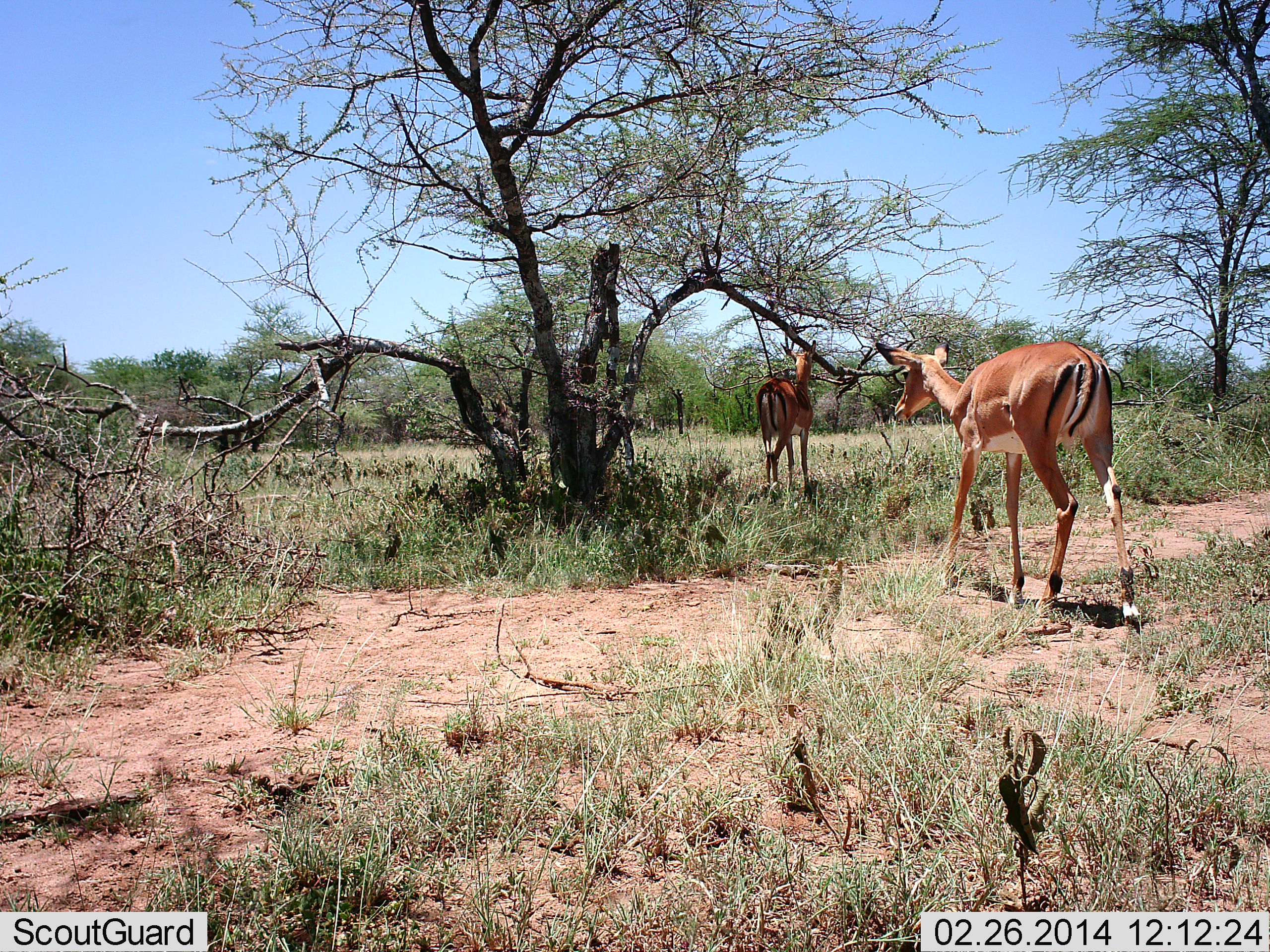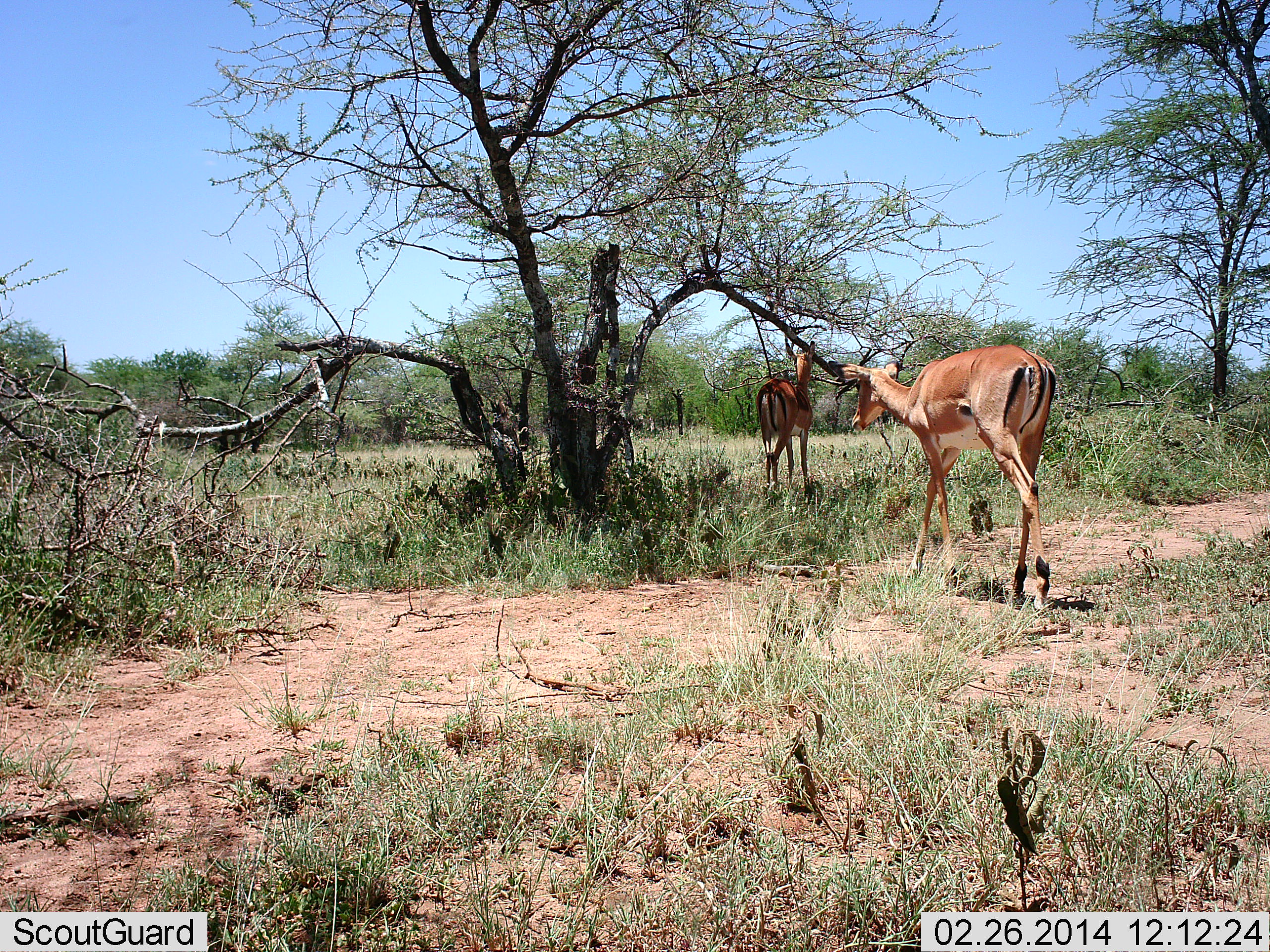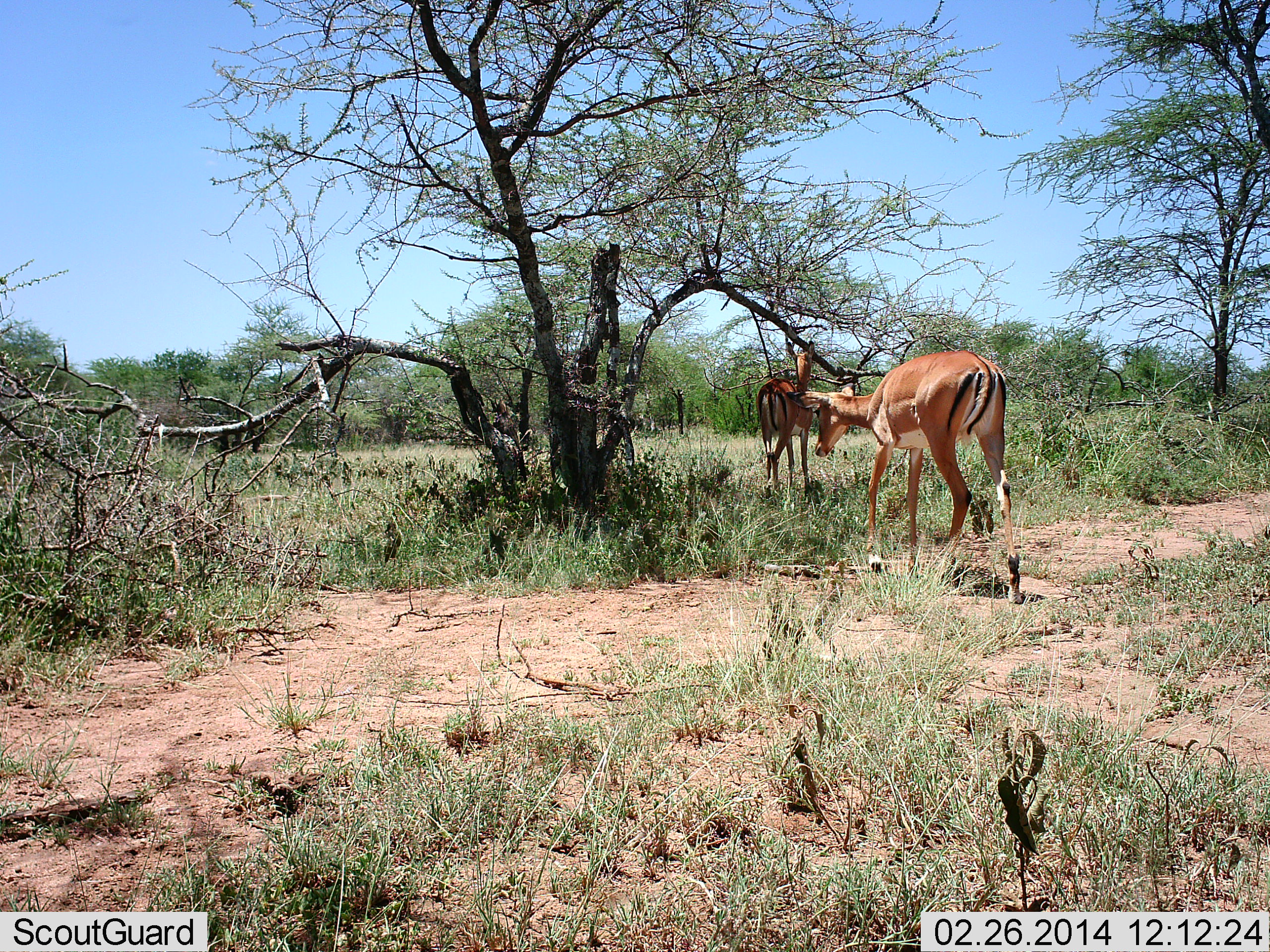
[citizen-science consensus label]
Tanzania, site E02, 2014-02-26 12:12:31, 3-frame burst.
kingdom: Animalia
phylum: Chordata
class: Mammalia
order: Artiodactyla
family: Bovidae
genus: Aepyceros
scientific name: Aepyceros melampus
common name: impala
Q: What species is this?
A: Impala (Aepyceros melampus).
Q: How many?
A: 2.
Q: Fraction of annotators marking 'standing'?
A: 50%.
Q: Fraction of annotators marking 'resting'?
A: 0%.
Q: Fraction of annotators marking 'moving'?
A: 90%.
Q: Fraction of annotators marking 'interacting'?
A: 0%.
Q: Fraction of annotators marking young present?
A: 0%.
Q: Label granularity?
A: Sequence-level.